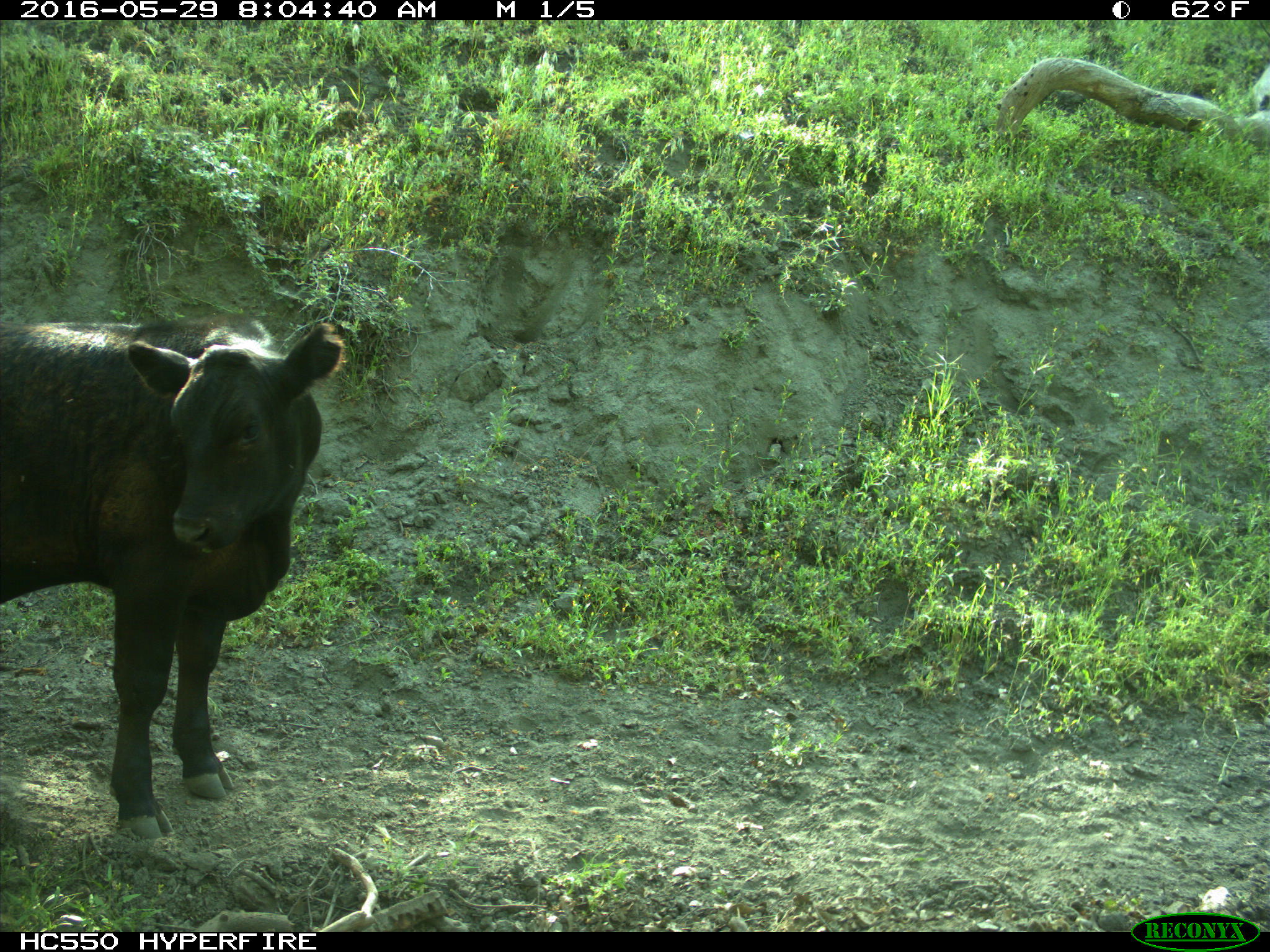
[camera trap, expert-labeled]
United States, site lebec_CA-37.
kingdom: Animalia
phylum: Chordata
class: Mammalia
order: Artiodactyla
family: Bovidae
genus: Bos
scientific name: Bos taurus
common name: domestic cow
Bos taurus (domestic cow).